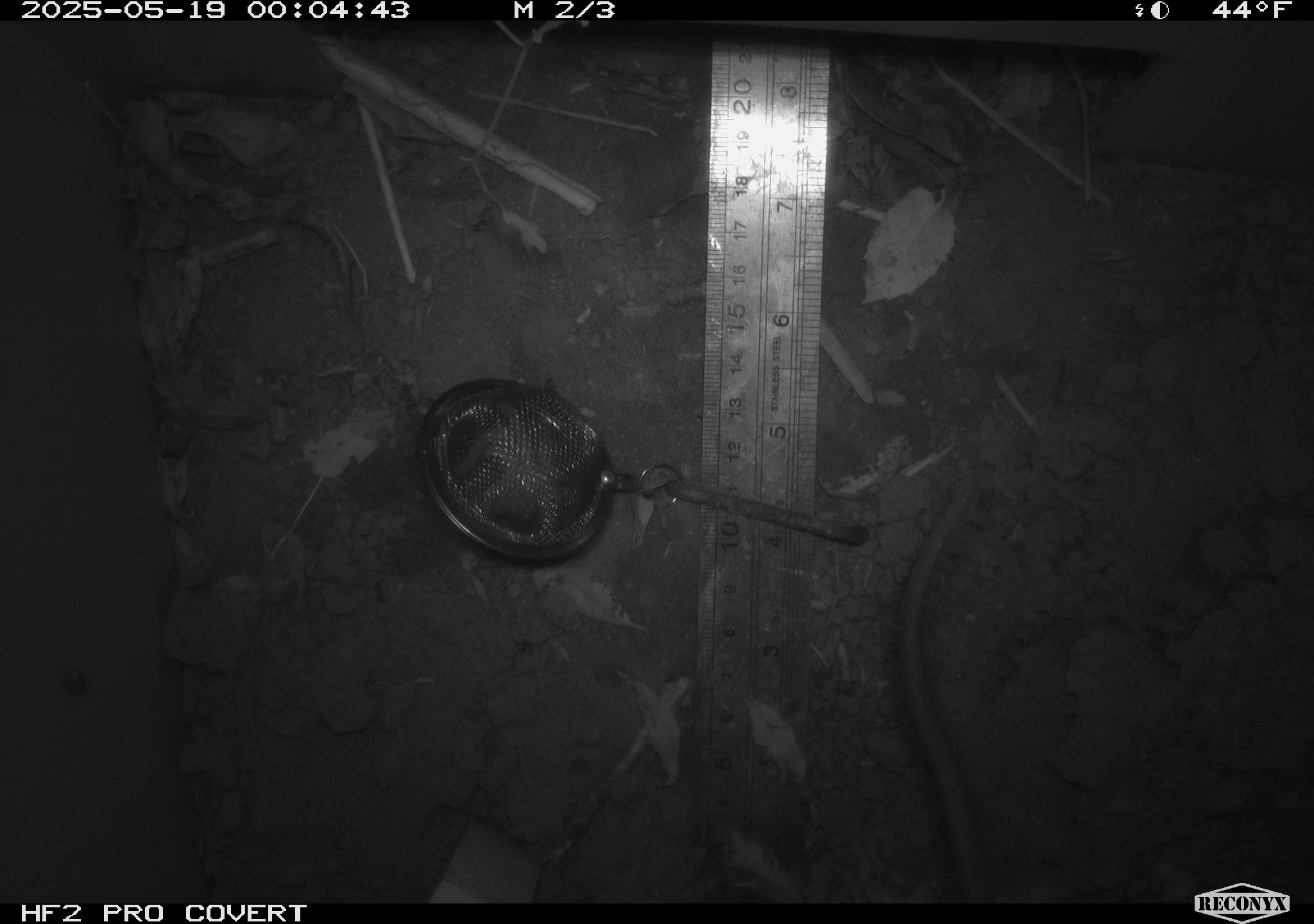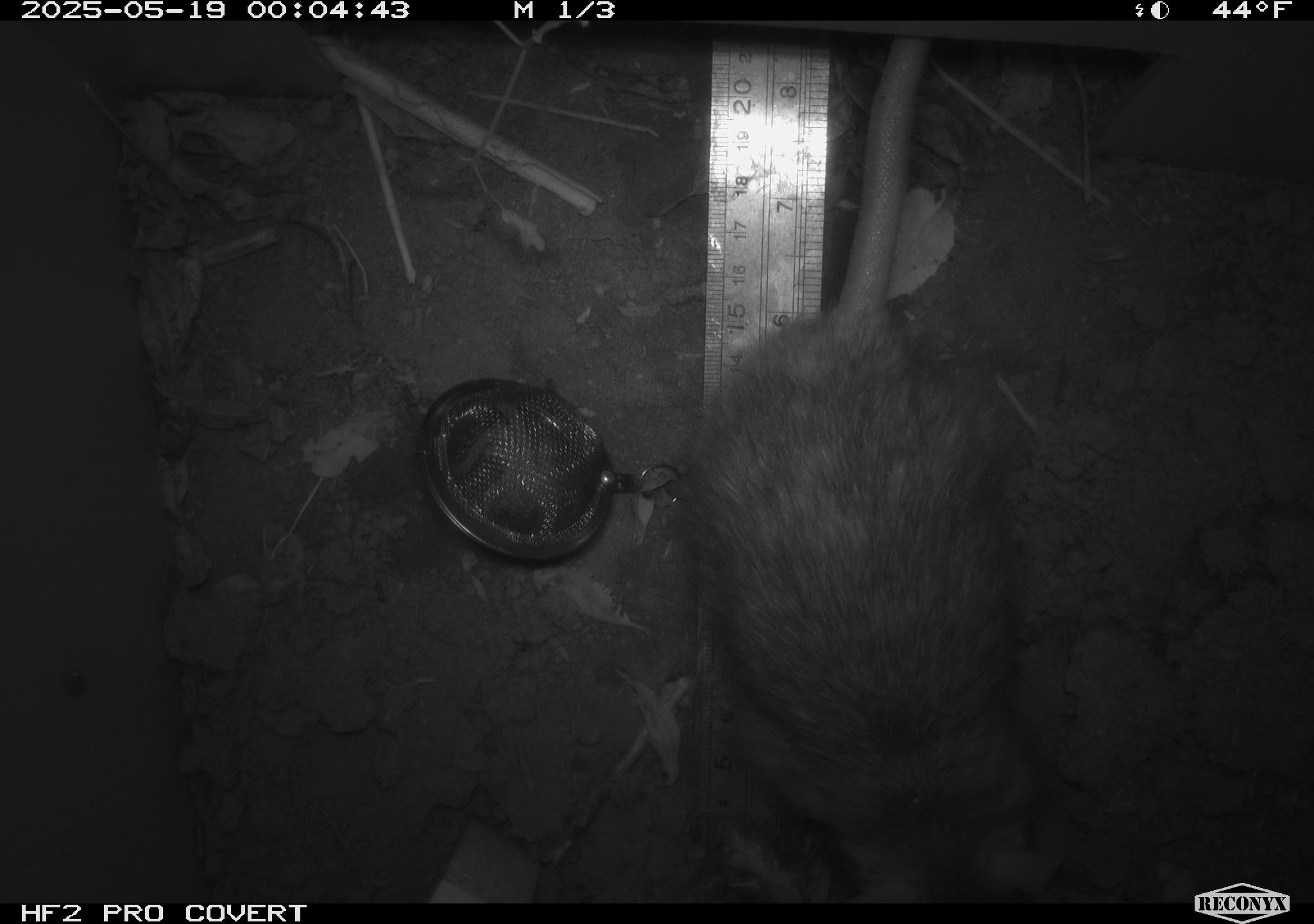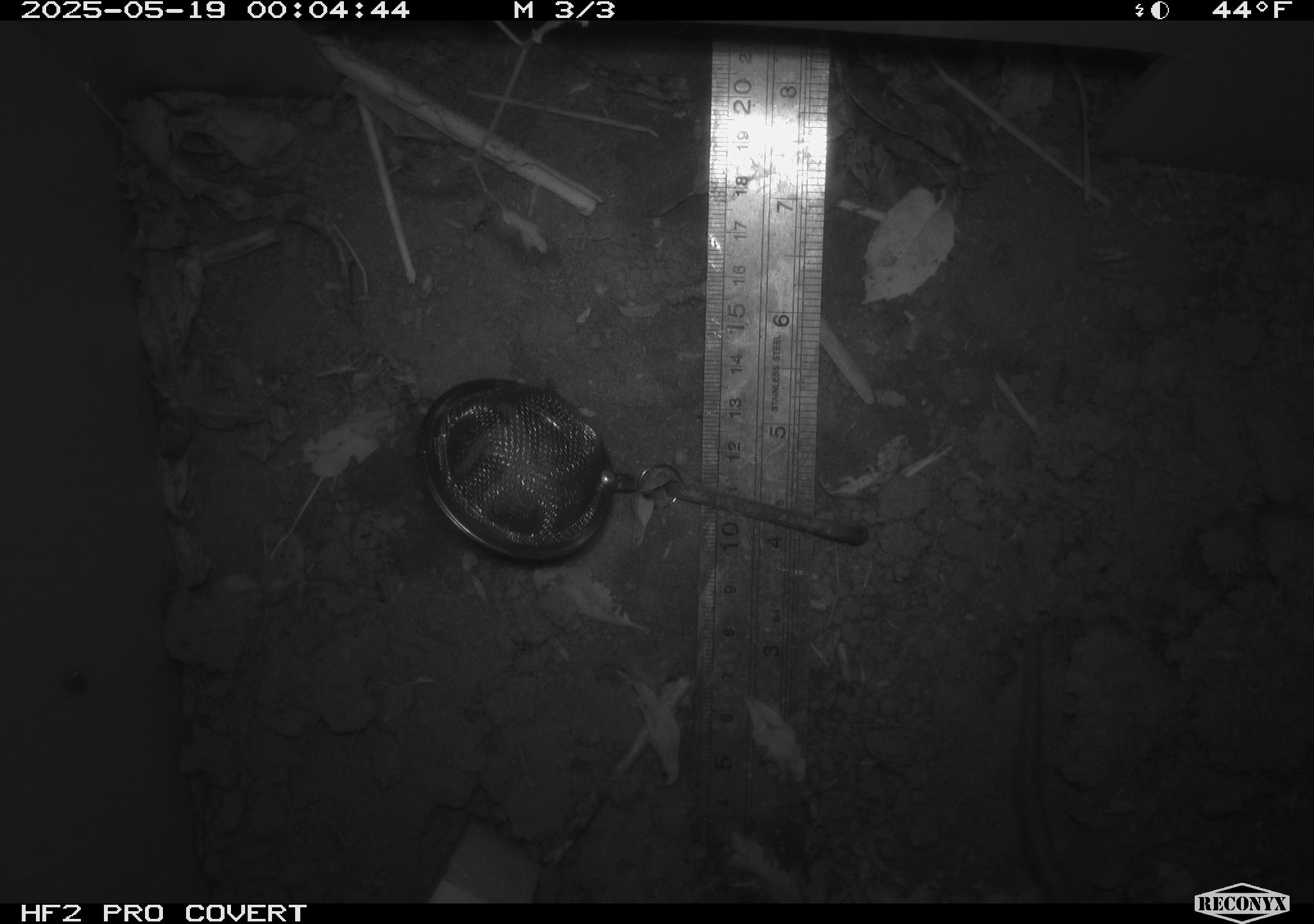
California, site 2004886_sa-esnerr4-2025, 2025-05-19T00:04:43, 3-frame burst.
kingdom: Animalia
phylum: Chordata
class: Mammalia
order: Rodentia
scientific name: Rodentia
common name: rodent